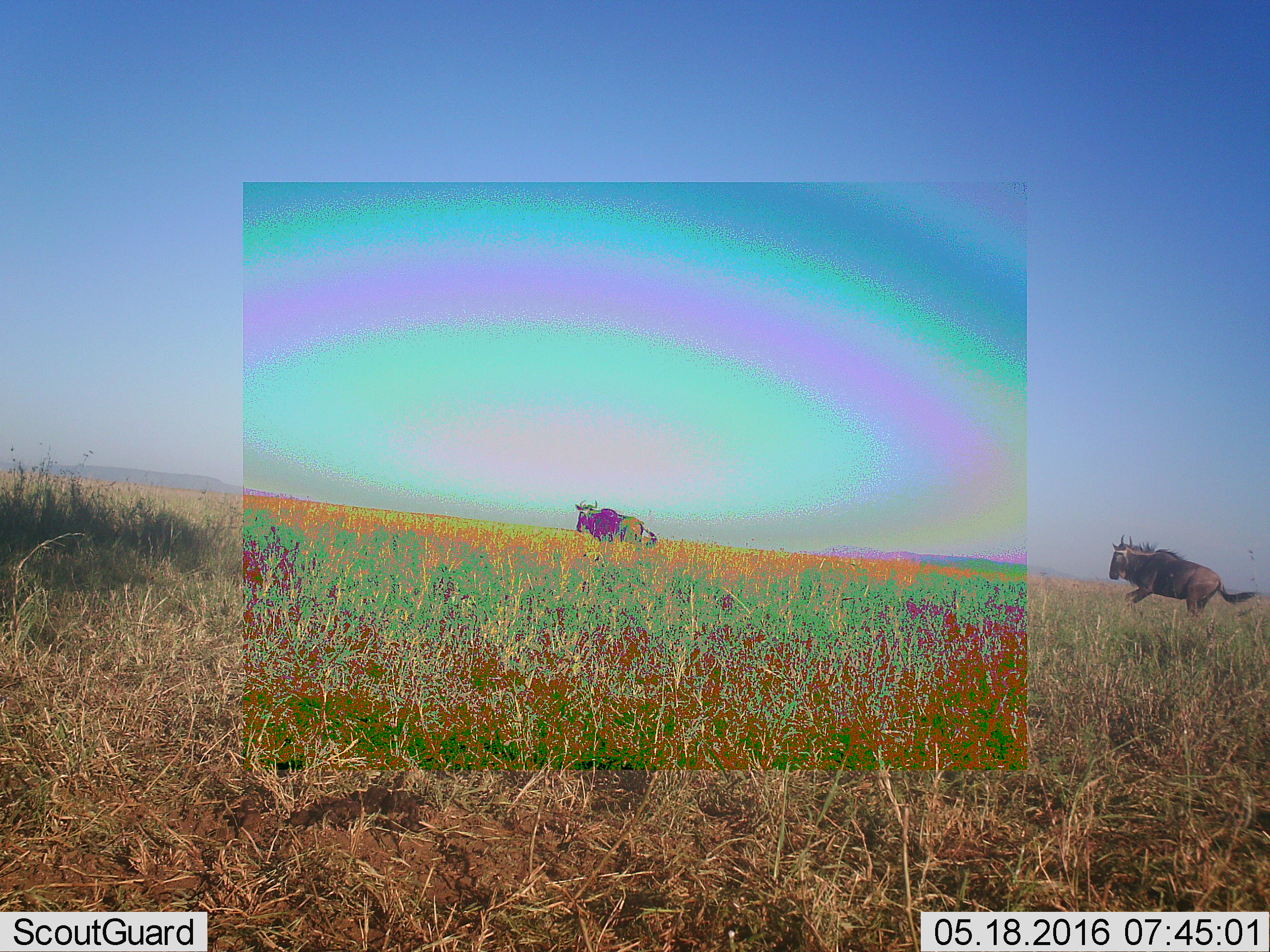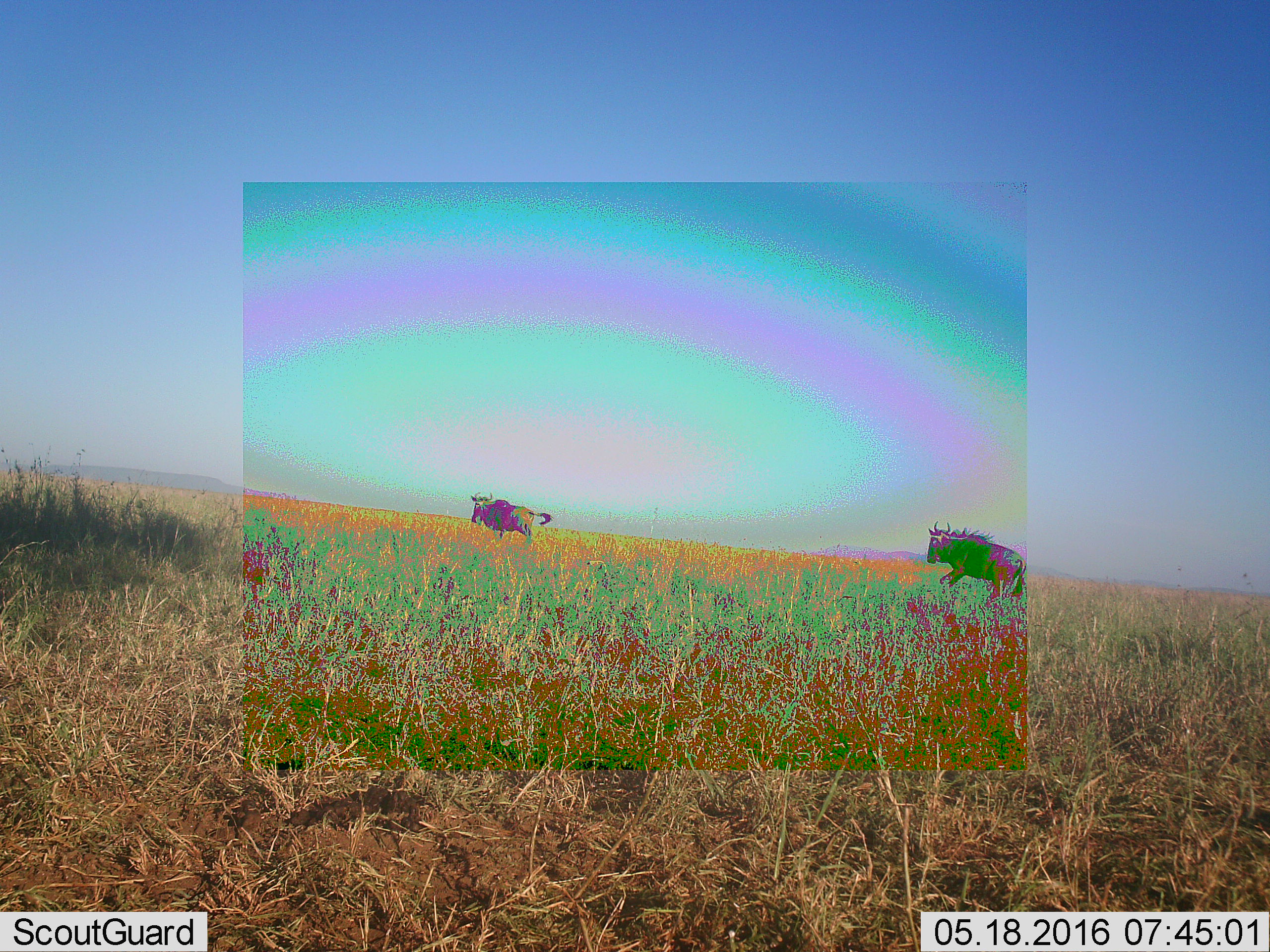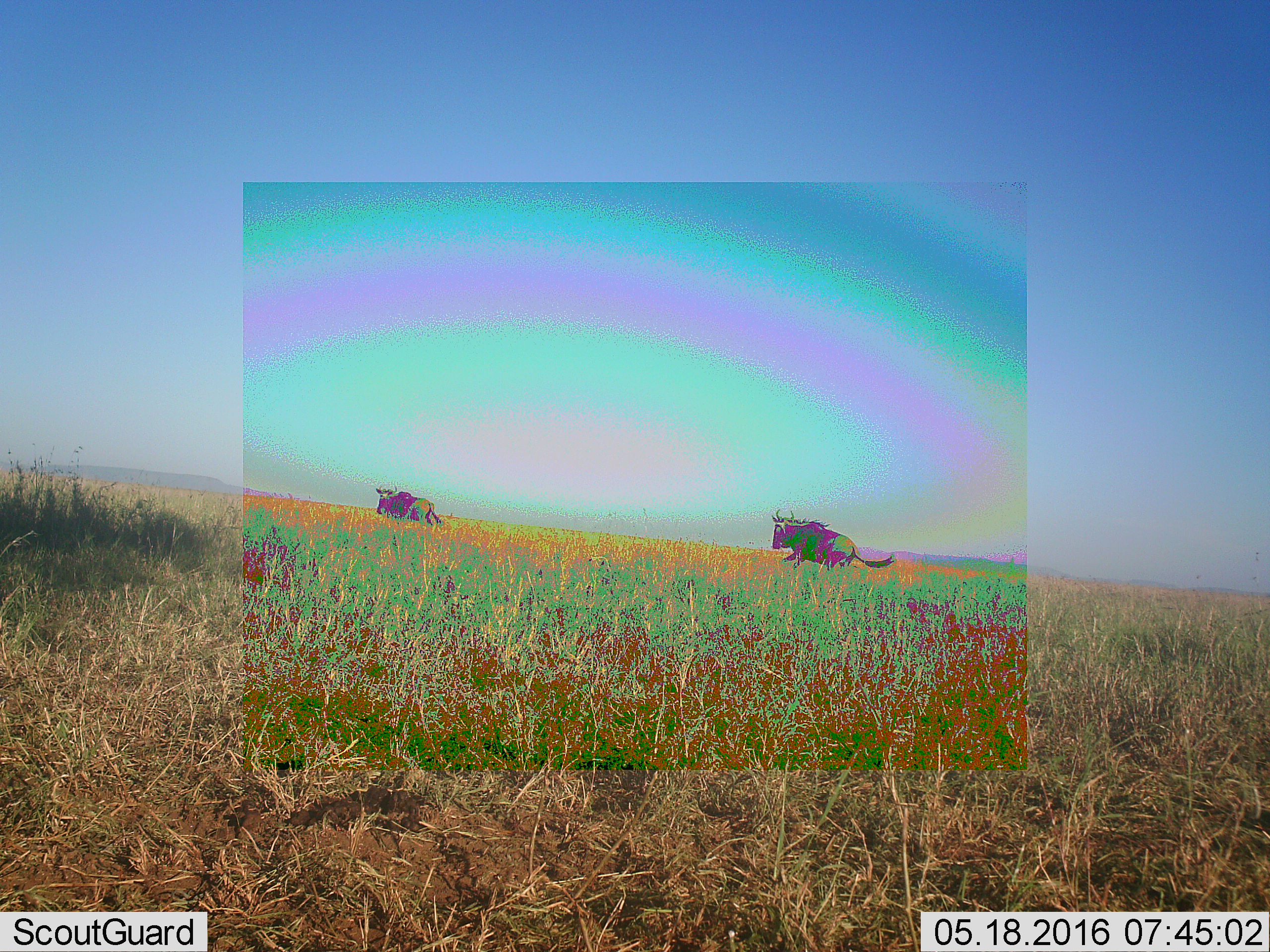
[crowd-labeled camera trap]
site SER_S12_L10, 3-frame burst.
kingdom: Animalia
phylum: Chordata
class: Mammalia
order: Artiodactyla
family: Bovidae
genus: Connochaetes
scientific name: Connochaetes taurinus taurinus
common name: blue wildebeest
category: wildebeestblue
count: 2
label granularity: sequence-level